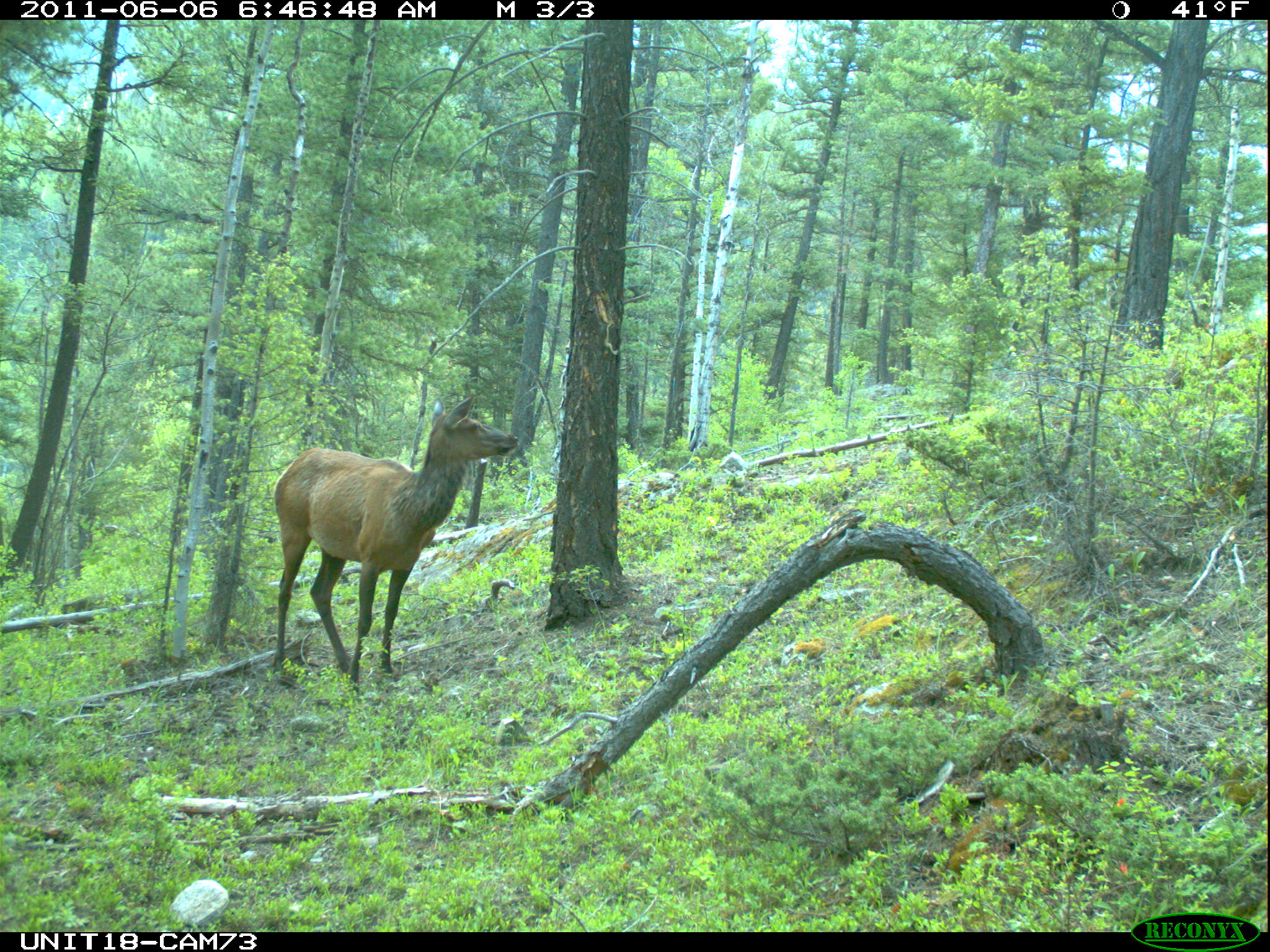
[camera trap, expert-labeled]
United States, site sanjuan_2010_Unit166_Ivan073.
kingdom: Animalia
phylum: Chordata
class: Mammalia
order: Artiodactyla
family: Cervidae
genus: Cervus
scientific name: Cervus elaphus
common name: red deer